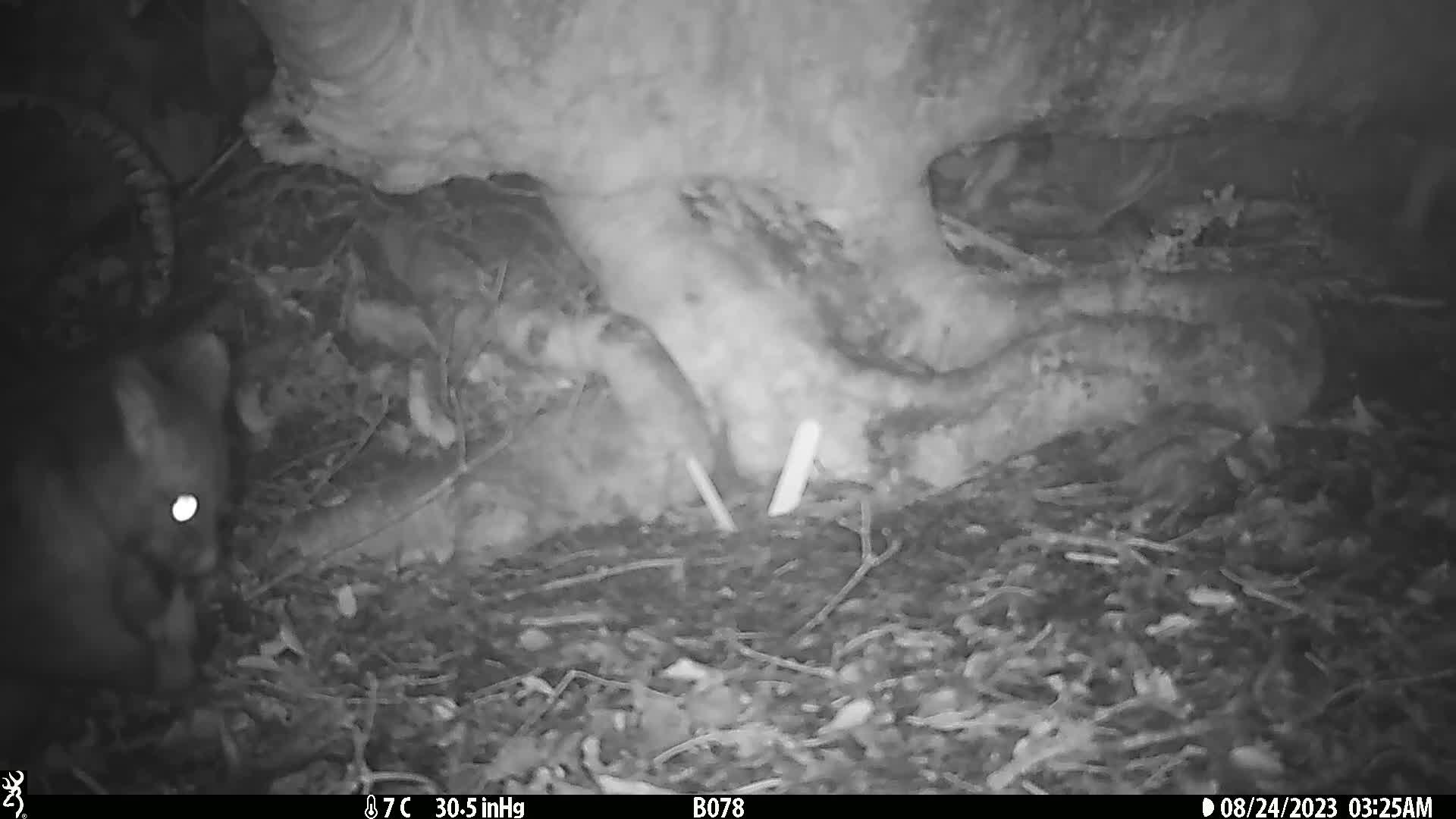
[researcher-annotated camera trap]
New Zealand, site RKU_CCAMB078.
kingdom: Animalia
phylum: Chordata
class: Mammalia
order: Diprotodontia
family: Phalangeridae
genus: Trichosurus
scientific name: Trichosurus vulpecula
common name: common brushtail possum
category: possum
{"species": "possum (common brushtail possum) (Trichosurus vulpecula)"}